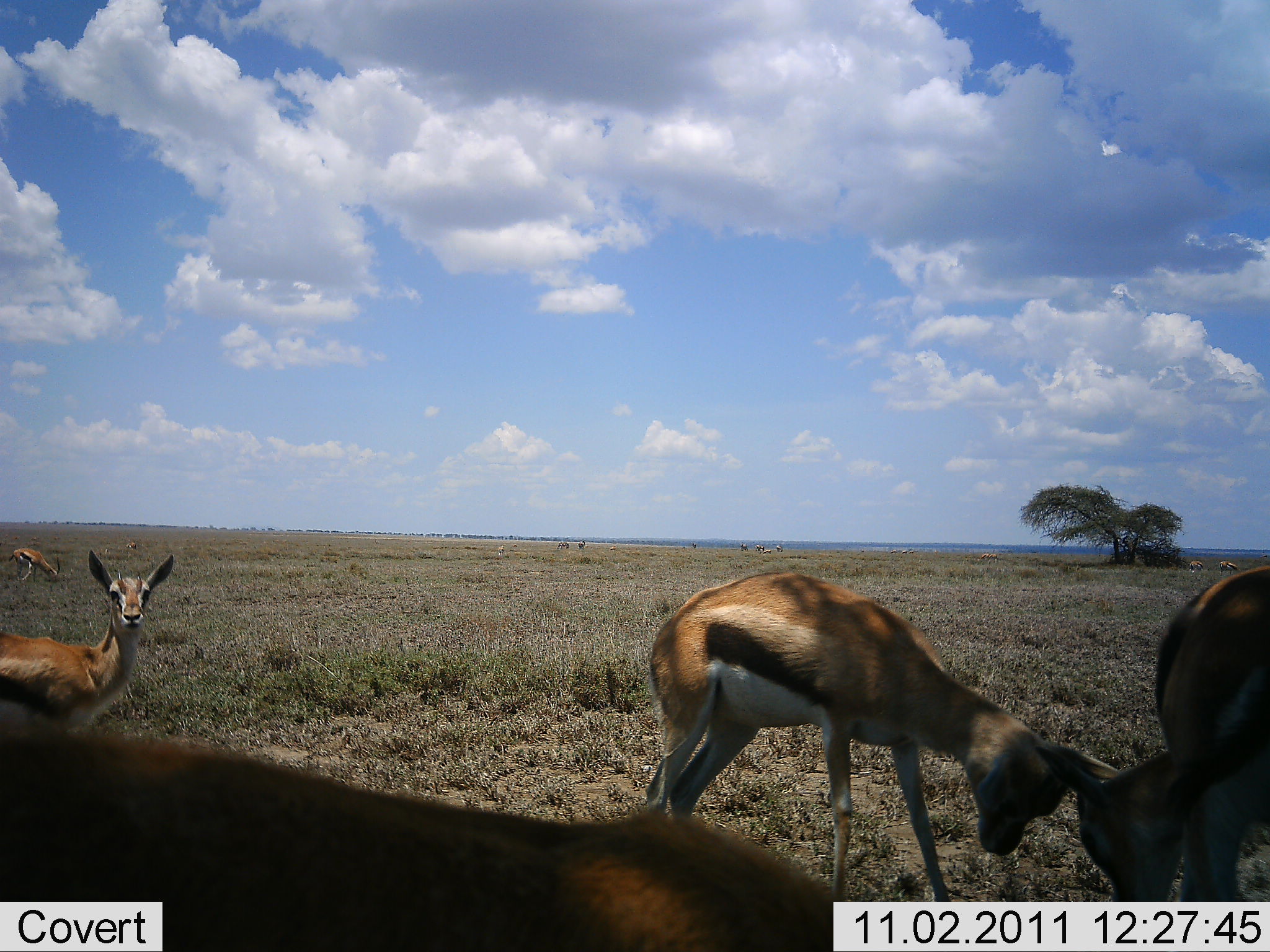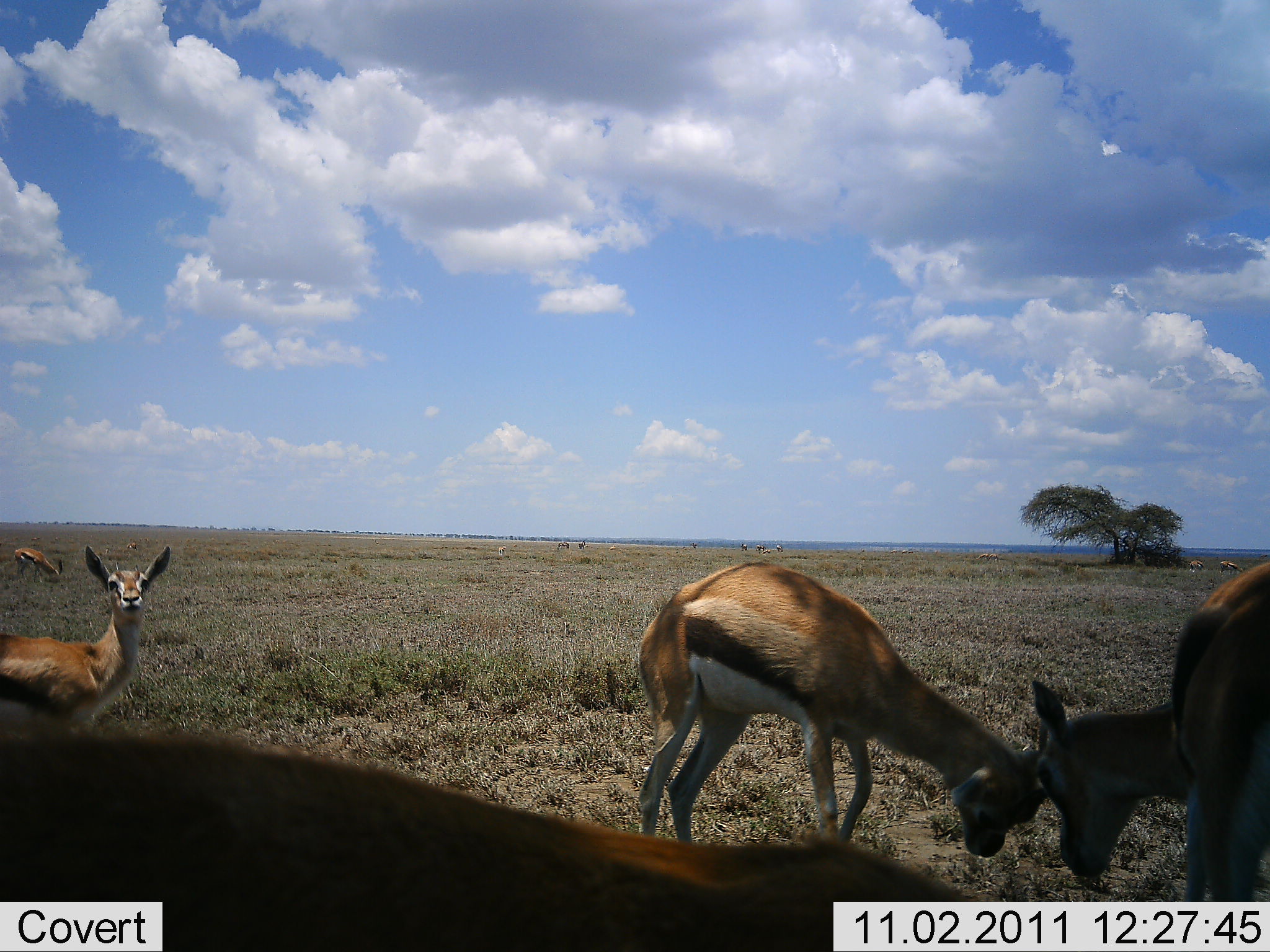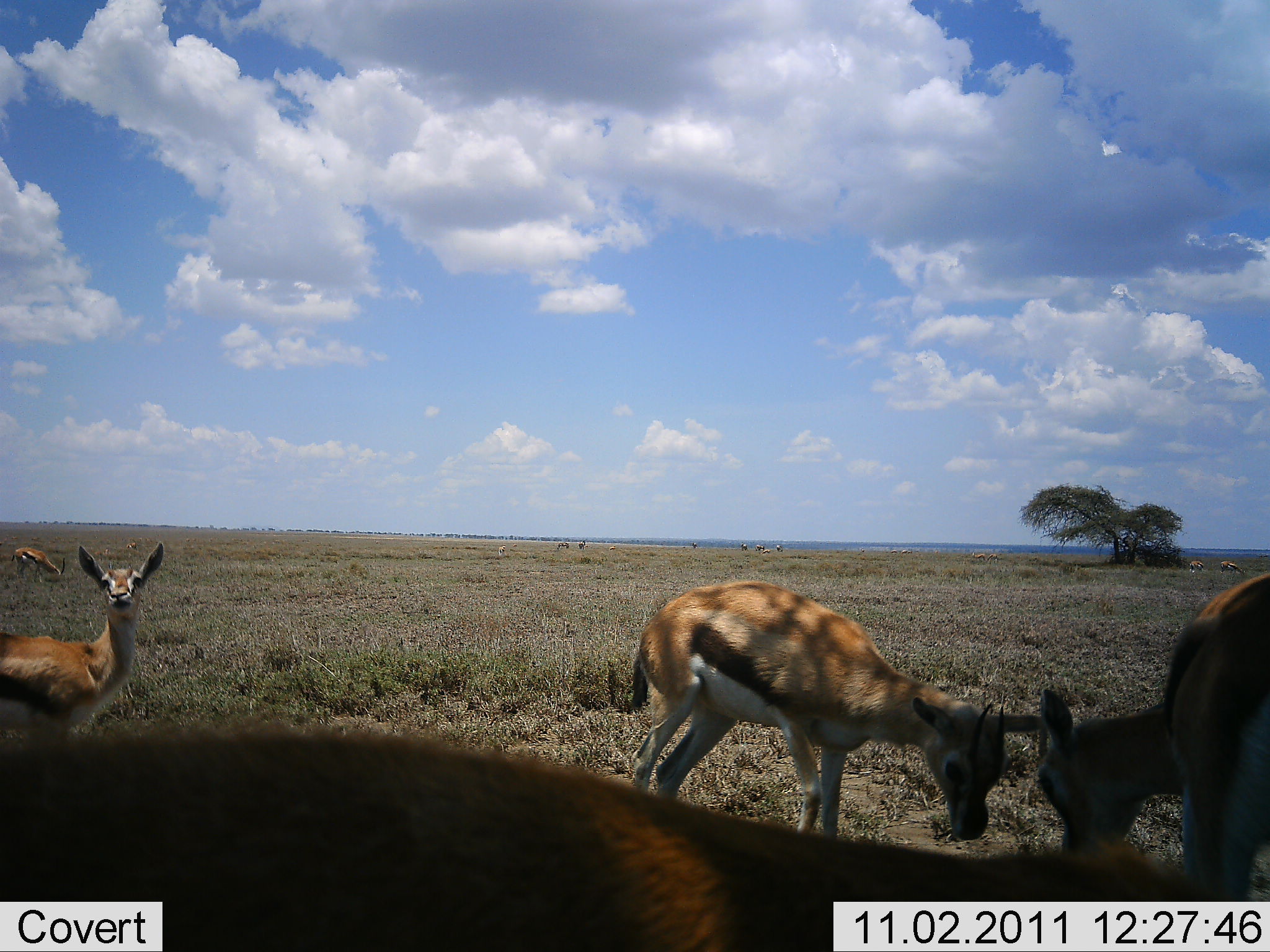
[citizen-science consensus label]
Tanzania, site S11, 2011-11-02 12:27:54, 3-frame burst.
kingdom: Animalia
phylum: Chordata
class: Mammalia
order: Artiodactyla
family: Bovidae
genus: Eudorcas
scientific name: Eudorcas thomsonii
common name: thomson's gazelle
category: gazellethomsons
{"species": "gazellethomsons (thomson's gazelle) (Eudorcas thomsonii)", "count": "5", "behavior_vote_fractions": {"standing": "55%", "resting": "9%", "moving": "9%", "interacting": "64%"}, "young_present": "18%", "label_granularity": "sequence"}